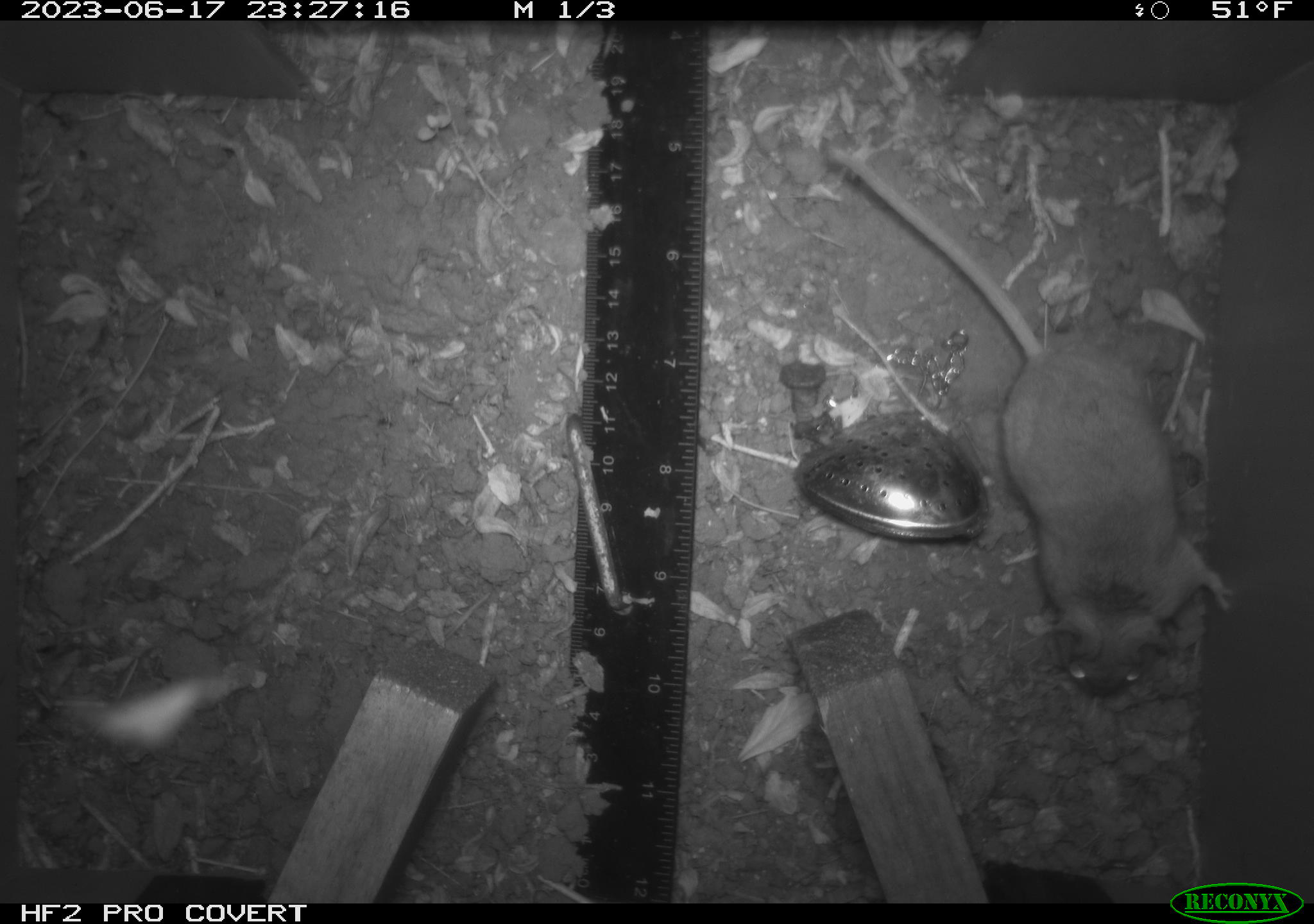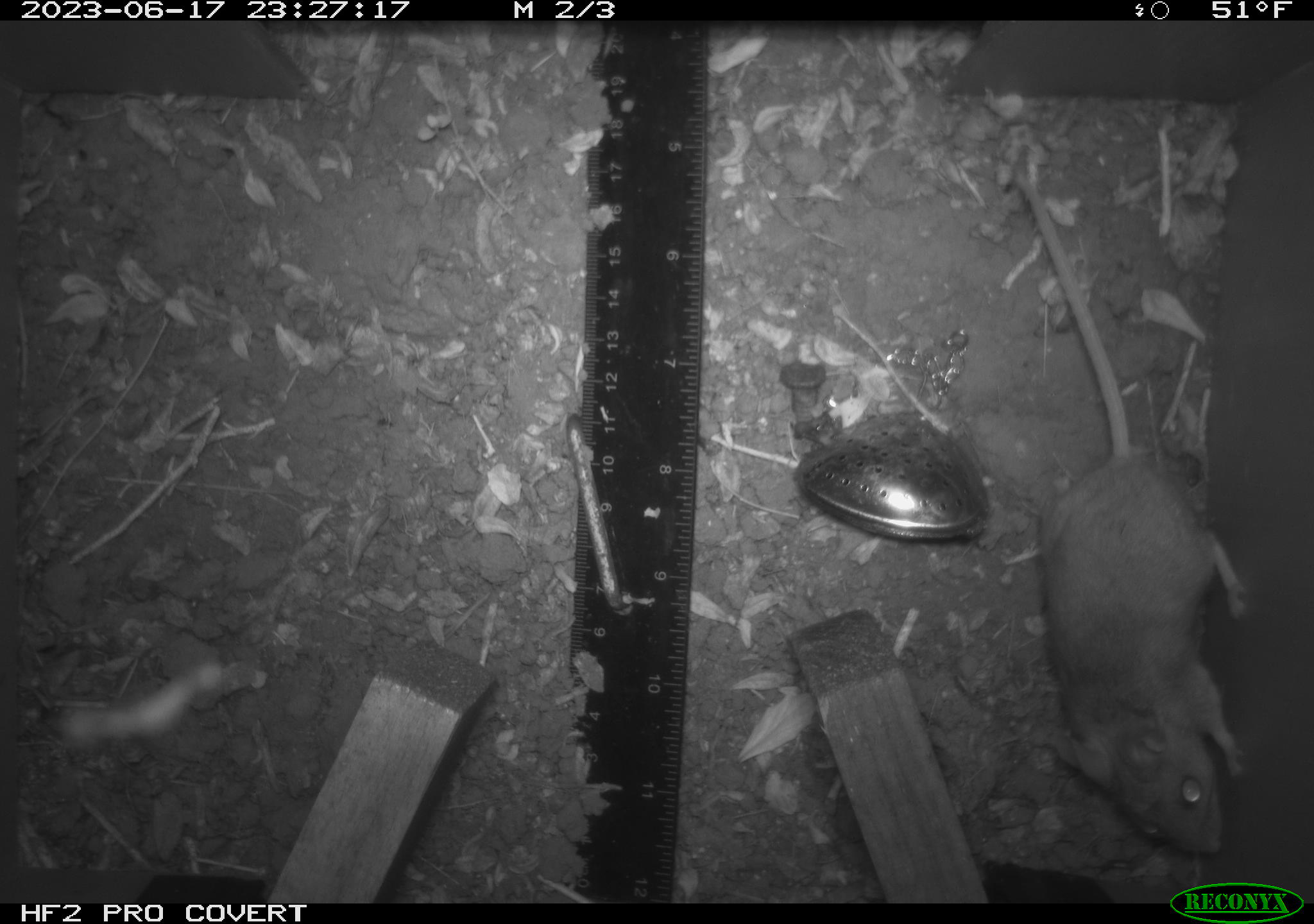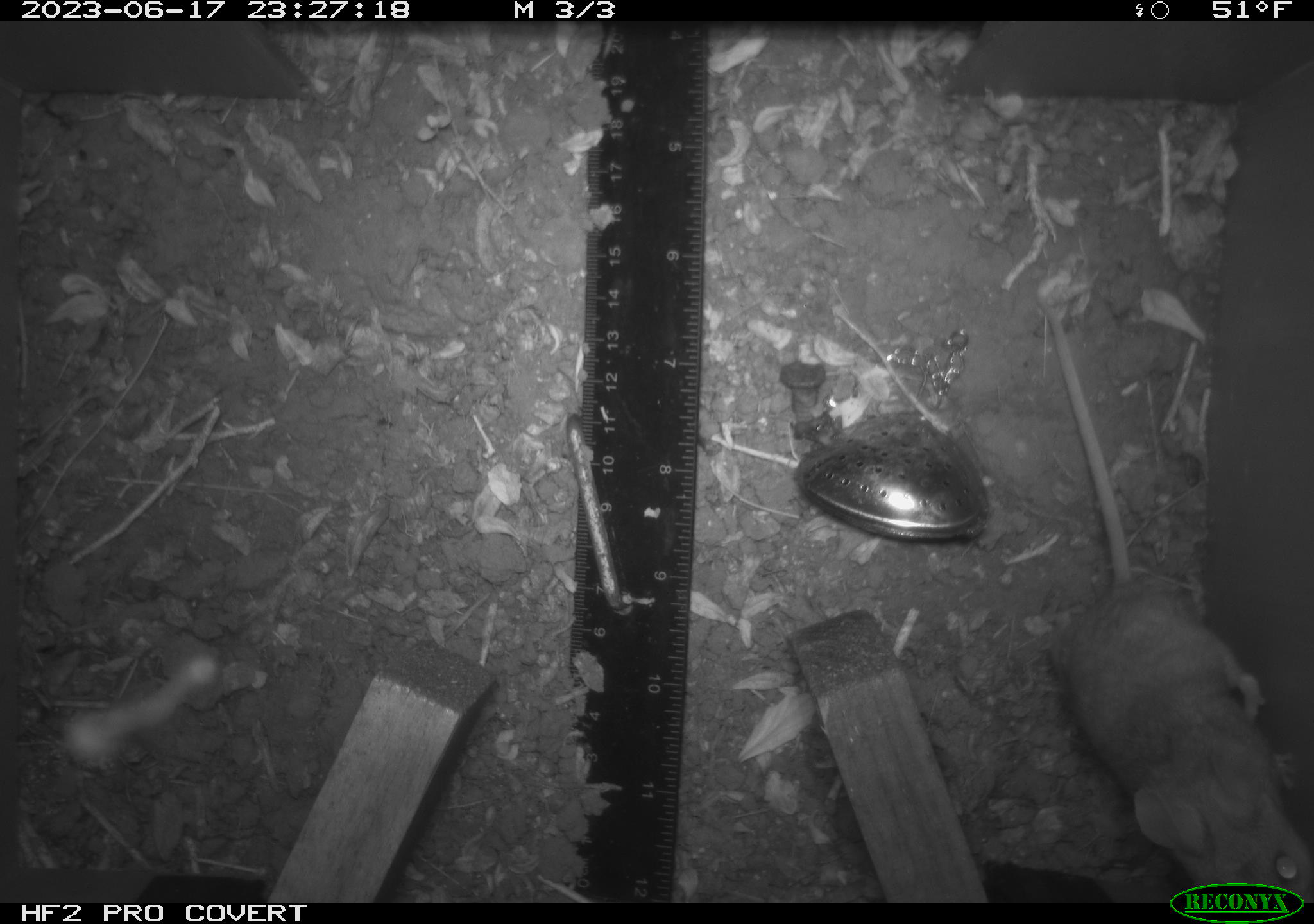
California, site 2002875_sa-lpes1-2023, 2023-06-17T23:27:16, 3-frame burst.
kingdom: Animalia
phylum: Chordata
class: Mammalia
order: Rodentia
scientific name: Rodentia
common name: rodent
Rodent (Rodentia).